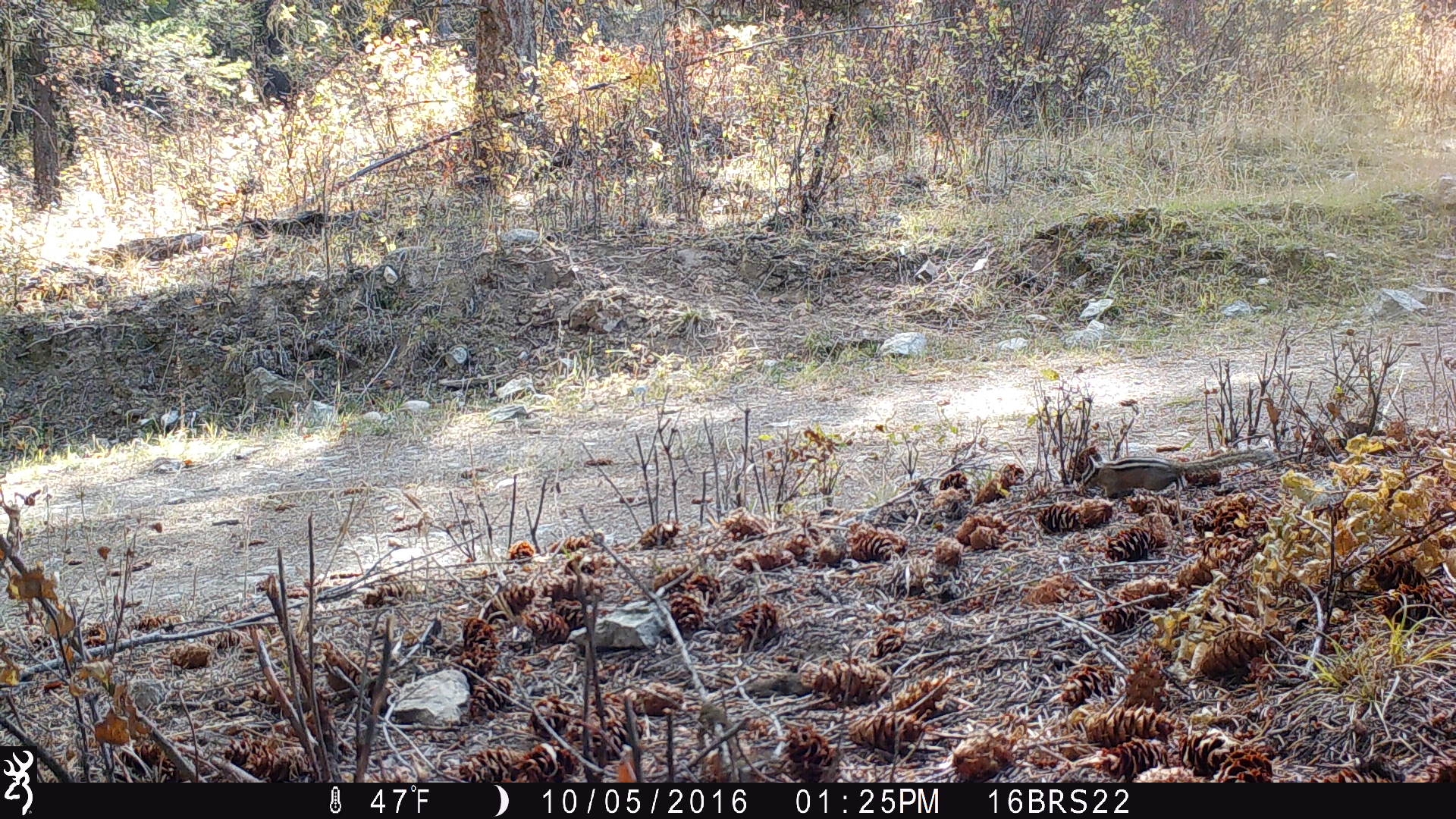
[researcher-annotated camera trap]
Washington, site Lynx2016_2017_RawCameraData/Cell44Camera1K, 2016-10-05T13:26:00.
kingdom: Animalia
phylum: Chordata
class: Mammalia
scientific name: Mammalia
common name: small mammal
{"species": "small mammal (Mammalia)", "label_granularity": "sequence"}